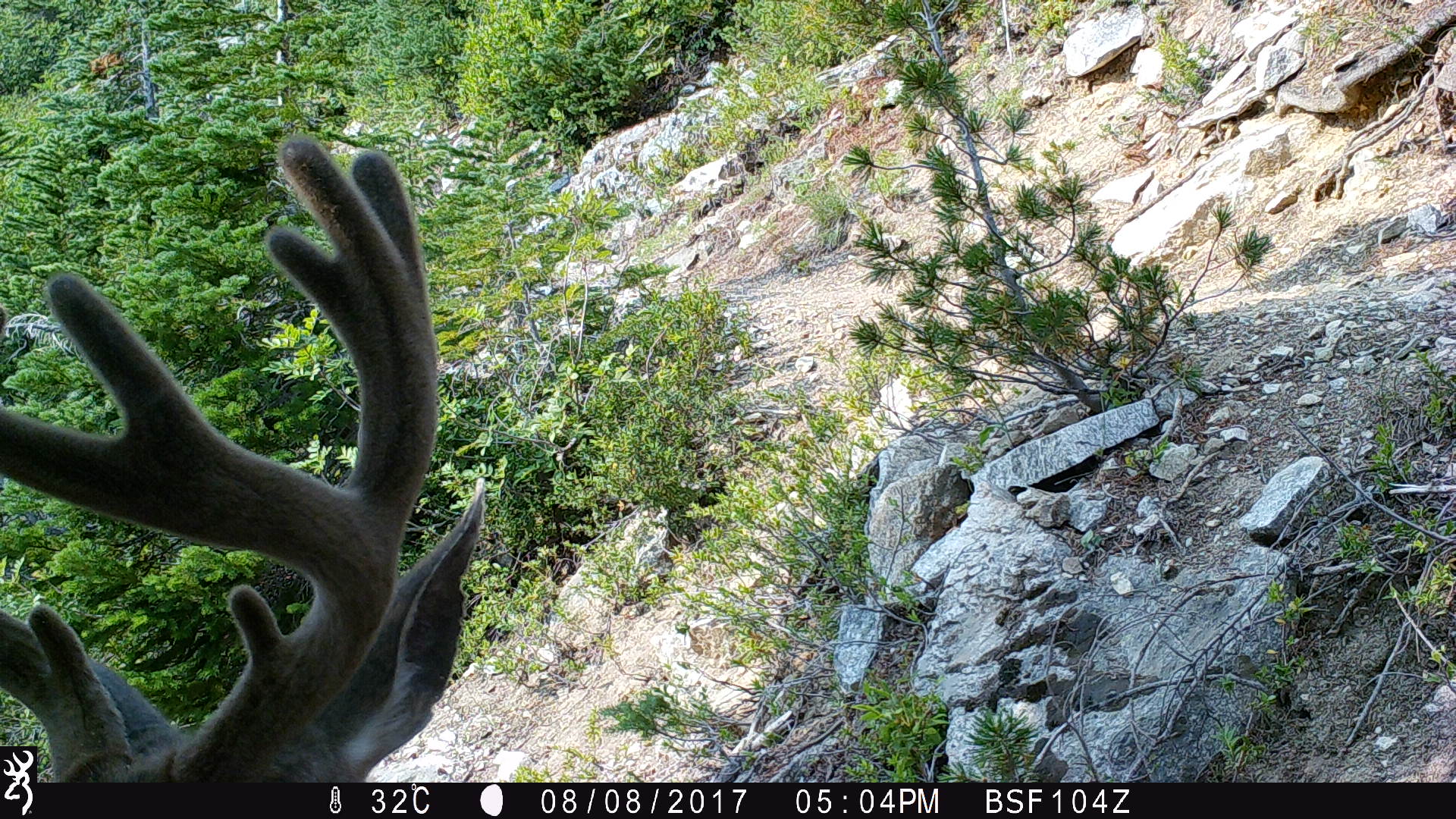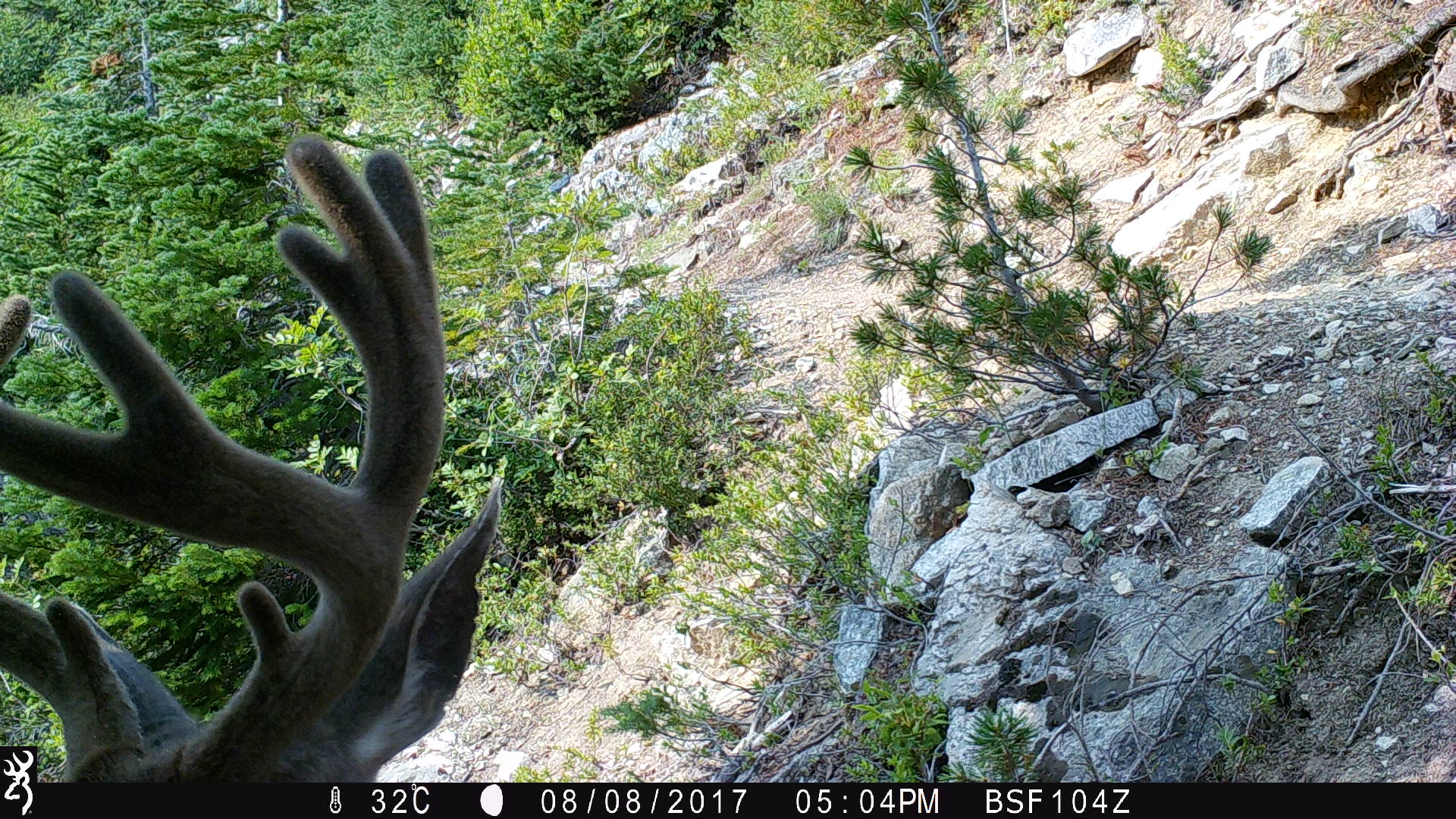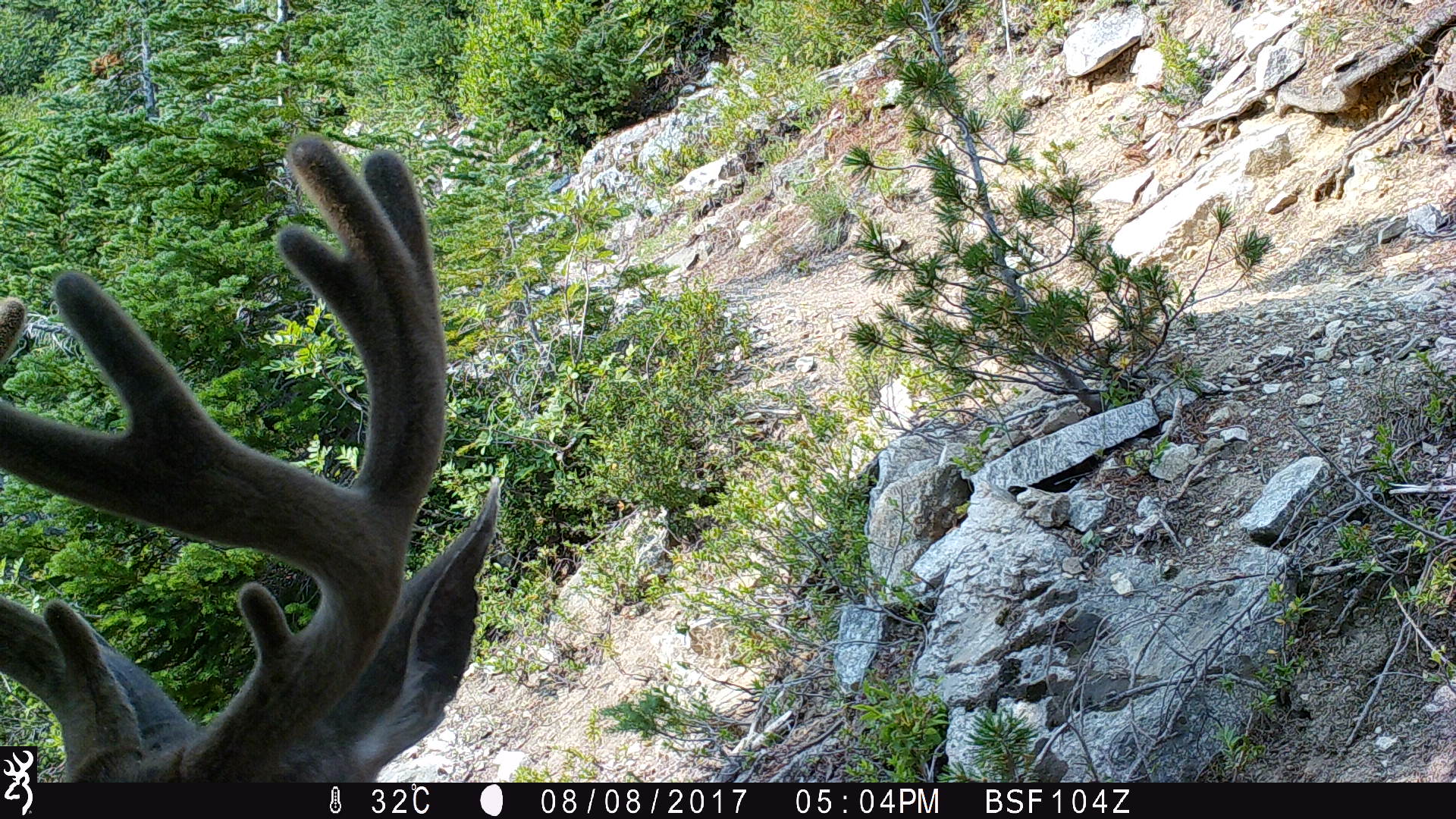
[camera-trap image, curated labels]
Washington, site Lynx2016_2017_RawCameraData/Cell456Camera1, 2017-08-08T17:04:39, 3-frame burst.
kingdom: Animalia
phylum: Chordata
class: Mammalia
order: Artiodactyla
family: Cervidae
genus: Odocoileus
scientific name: Odocoileus hemionus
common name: mule deer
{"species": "Odocoileus hemionus (mule deer)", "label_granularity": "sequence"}